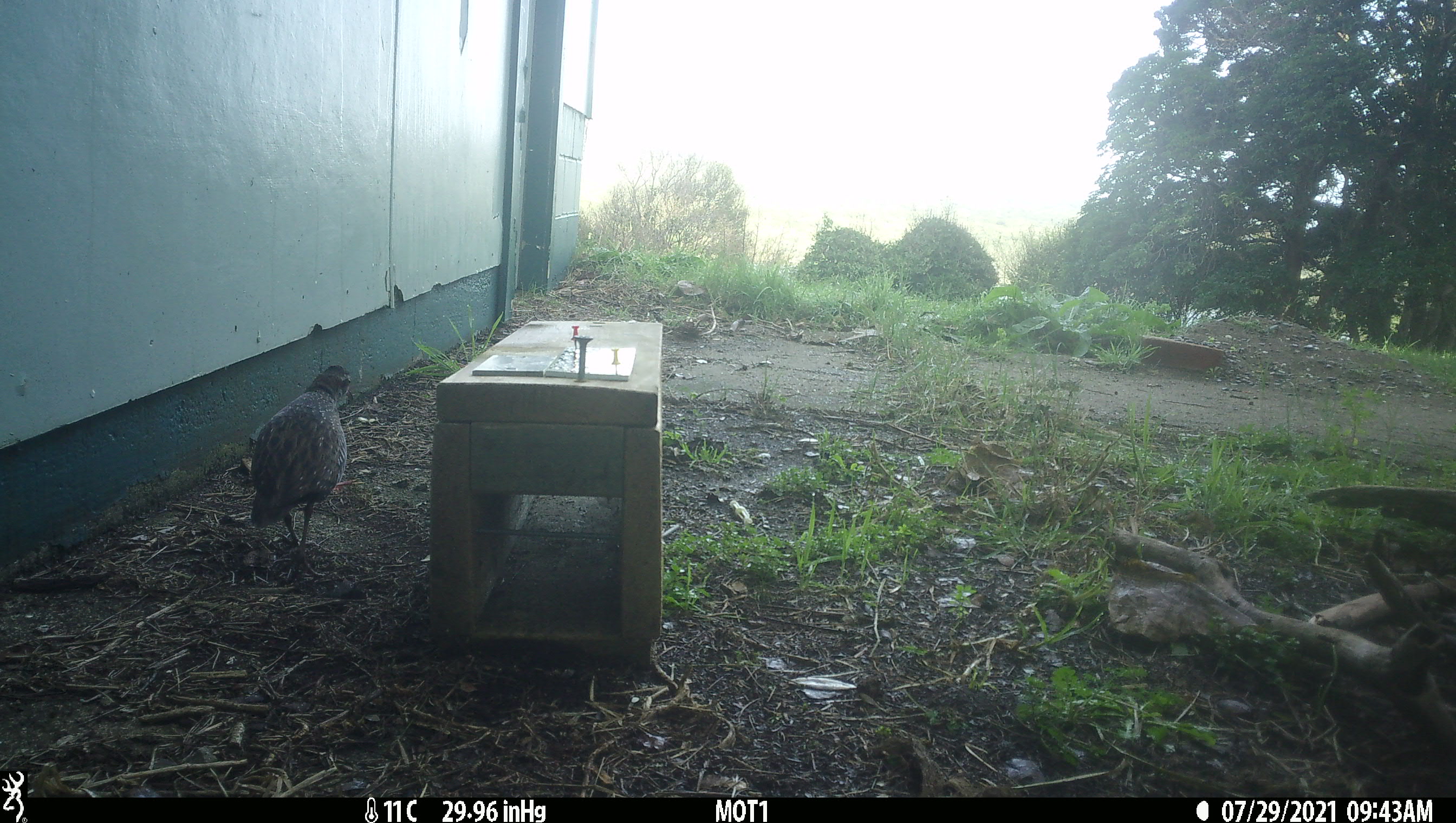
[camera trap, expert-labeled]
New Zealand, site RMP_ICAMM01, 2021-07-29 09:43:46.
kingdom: Animalia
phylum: Chordata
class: Aves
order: Gruiformes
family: Rallidae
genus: Gallirallus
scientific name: Gallirallus philippensis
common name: buff-banded rail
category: banded rail